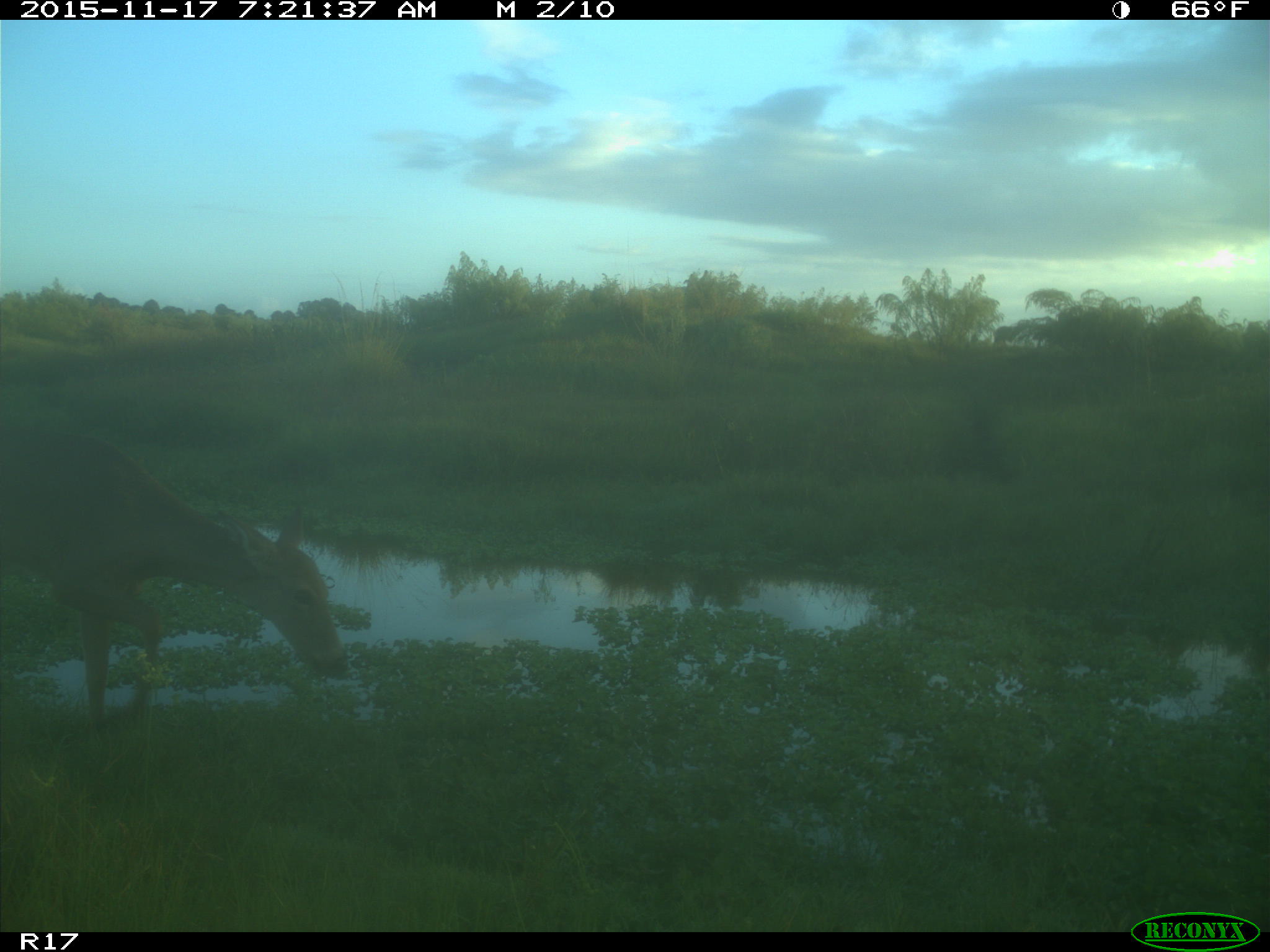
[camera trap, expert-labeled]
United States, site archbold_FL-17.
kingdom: Animalia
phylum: Chordata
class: Mammalia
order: Artiodactyla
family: Cervidae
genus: Odocoileus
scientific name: Odocoileus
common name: deer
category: unidentified deer